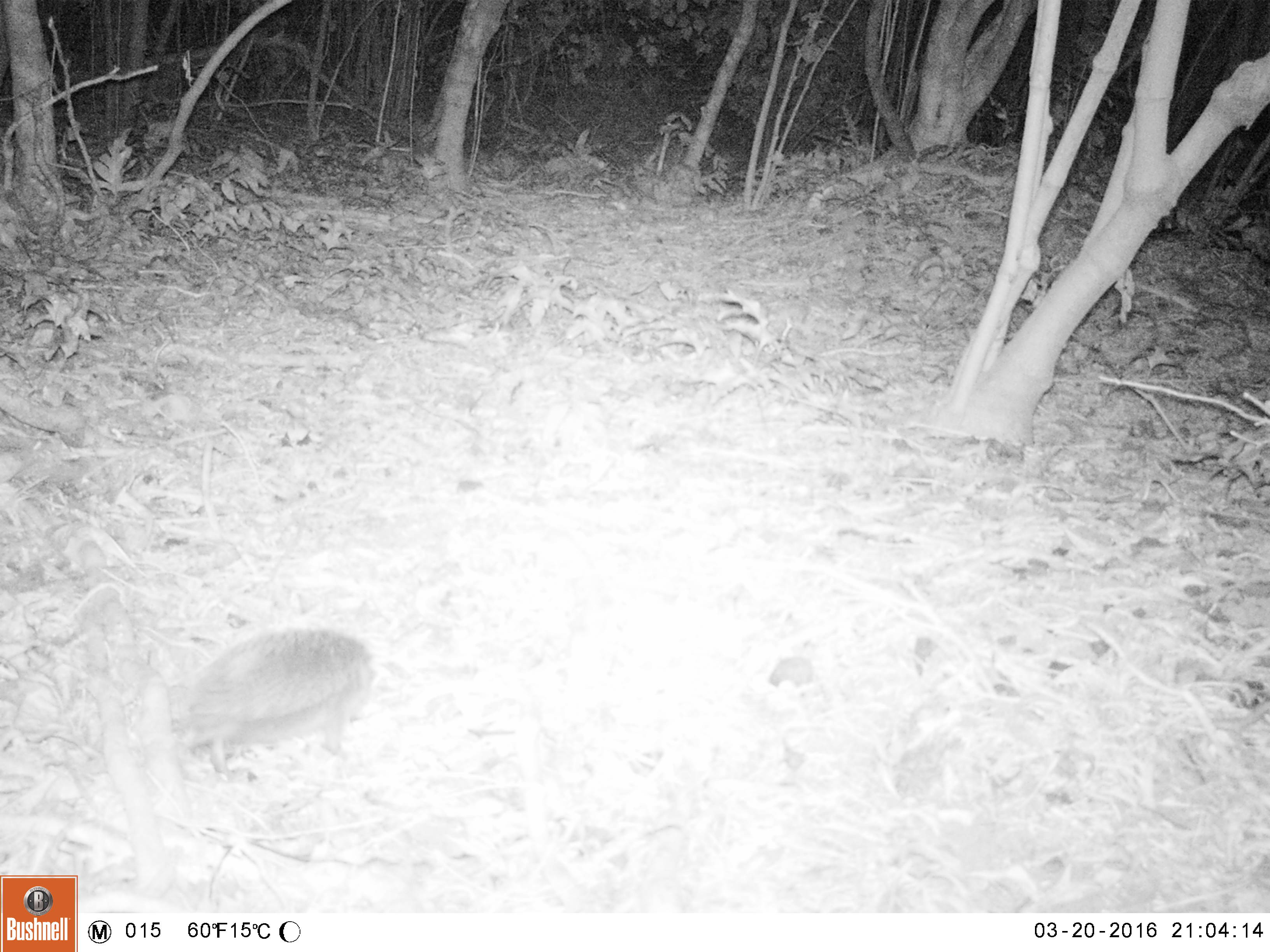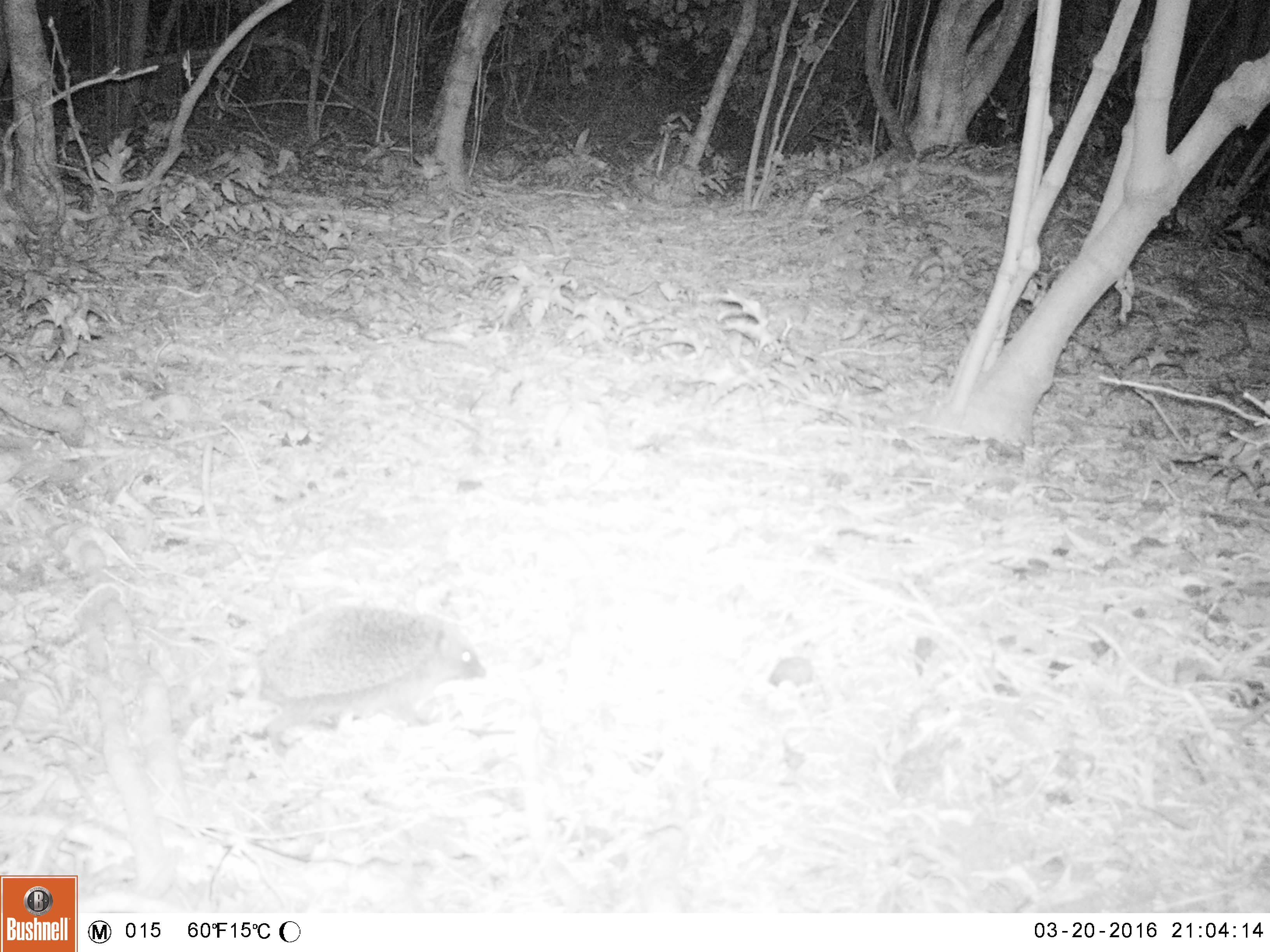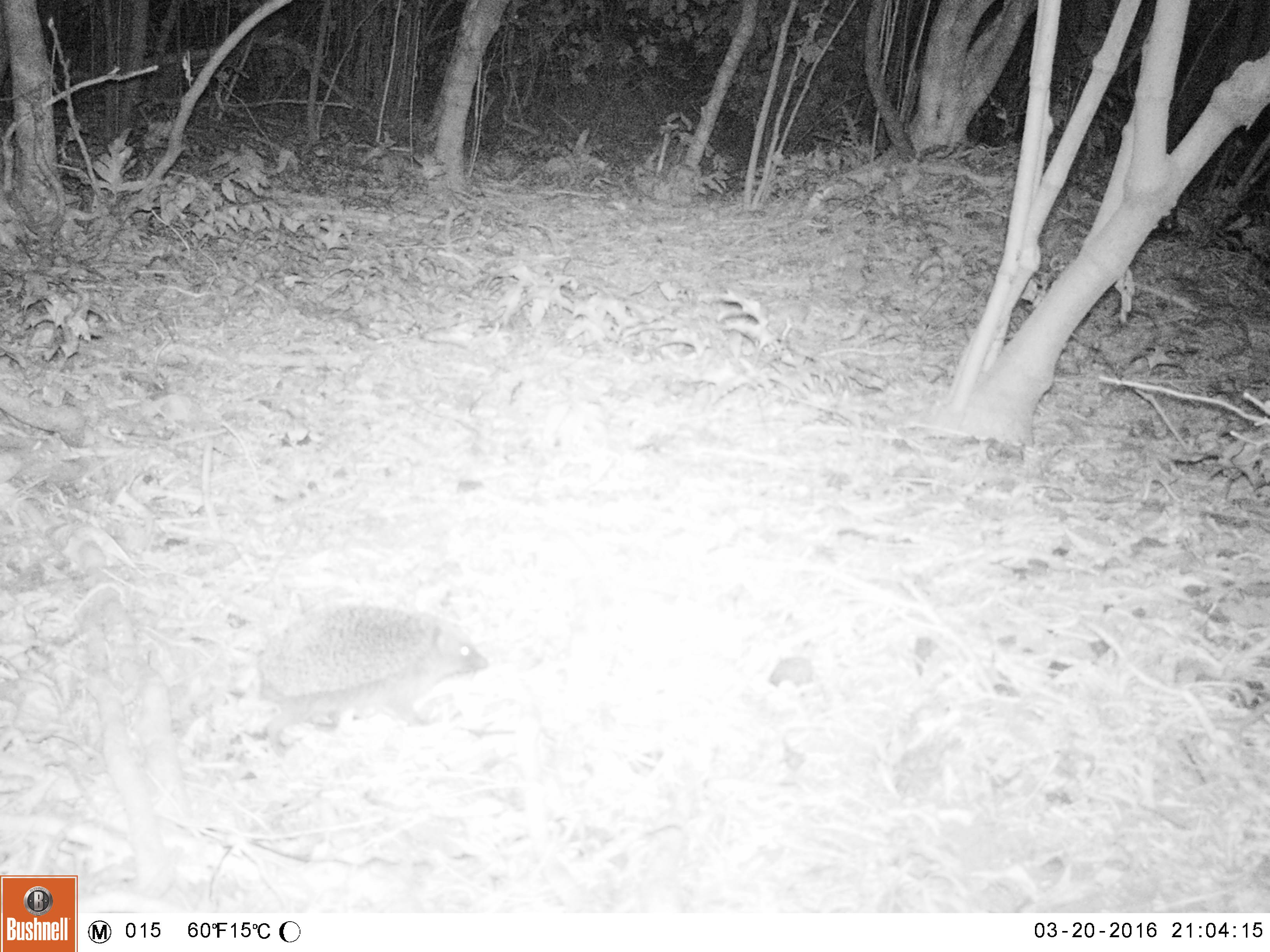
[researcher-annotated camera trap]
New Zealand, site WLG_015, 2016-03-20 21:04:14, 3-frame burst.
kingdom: Animalia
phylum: Chordata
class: Mammalia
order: Eulipotyphla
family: Erinaceidae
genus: Erinaceus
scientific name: Erinaceus europaeus europaeus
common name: european hedgehog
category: hedgehog